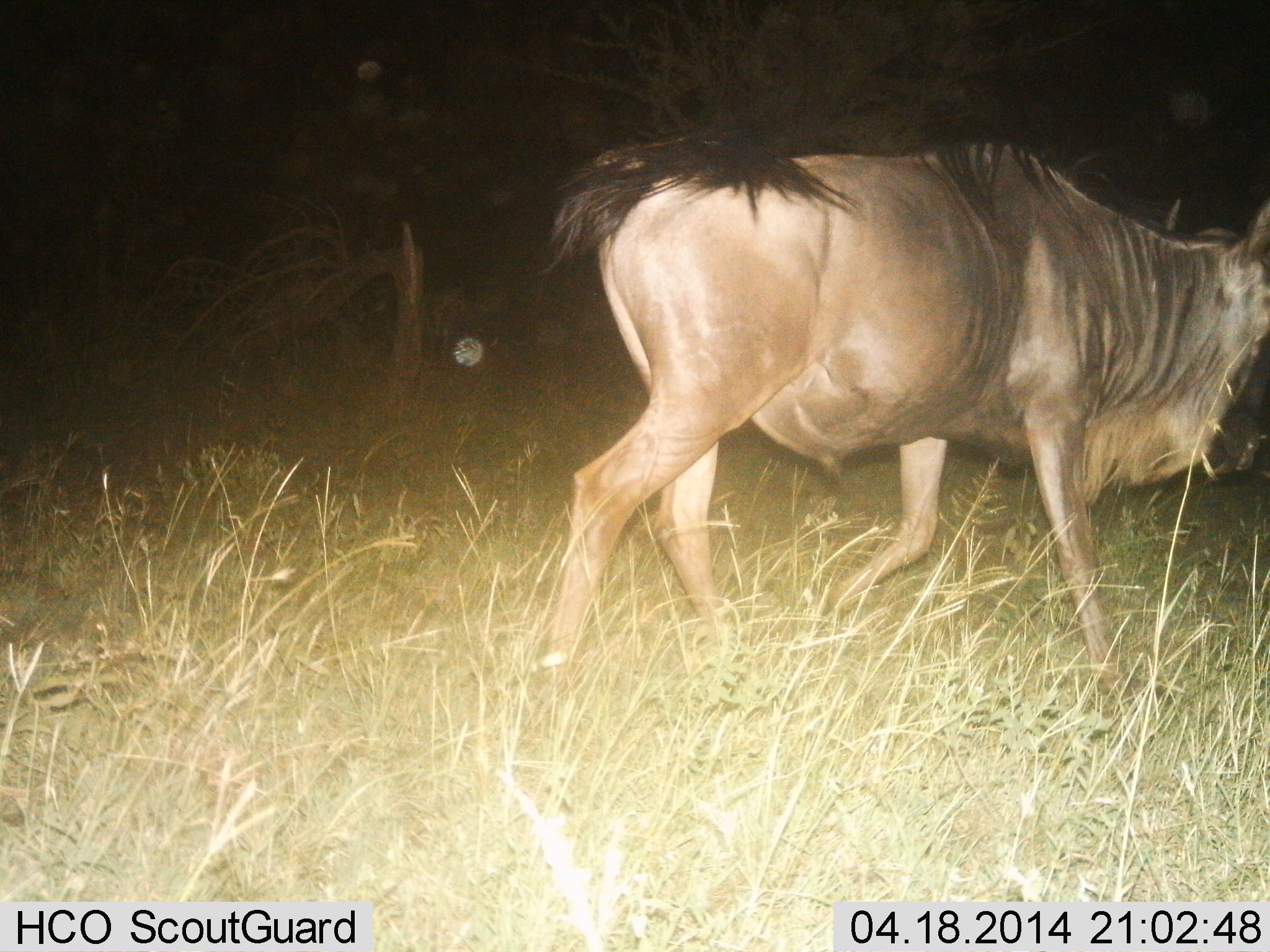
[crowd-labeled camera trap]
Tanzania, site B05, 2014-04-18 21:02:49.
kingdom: Animalia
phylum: Chordata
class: Mammalia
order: Artiodactyla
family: Bovidae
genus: Connochaetes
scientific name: Connochaetes taurinus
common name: blue wildebeest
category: wildebeest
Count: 1.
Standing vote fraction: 10%.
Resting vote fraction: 0%.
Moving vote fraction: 100%.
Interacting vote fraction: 0%.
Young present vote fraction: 0%.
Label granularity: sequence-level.